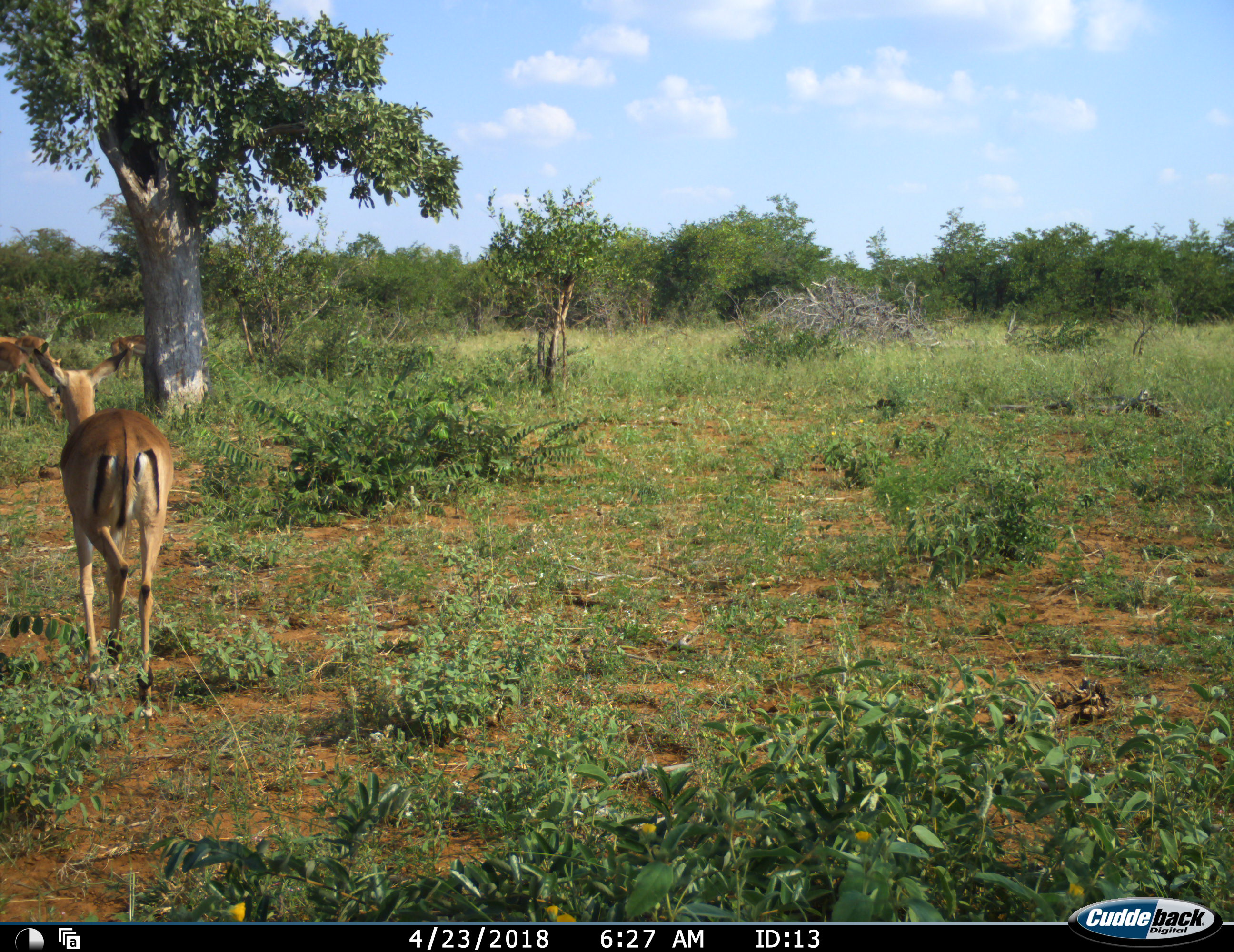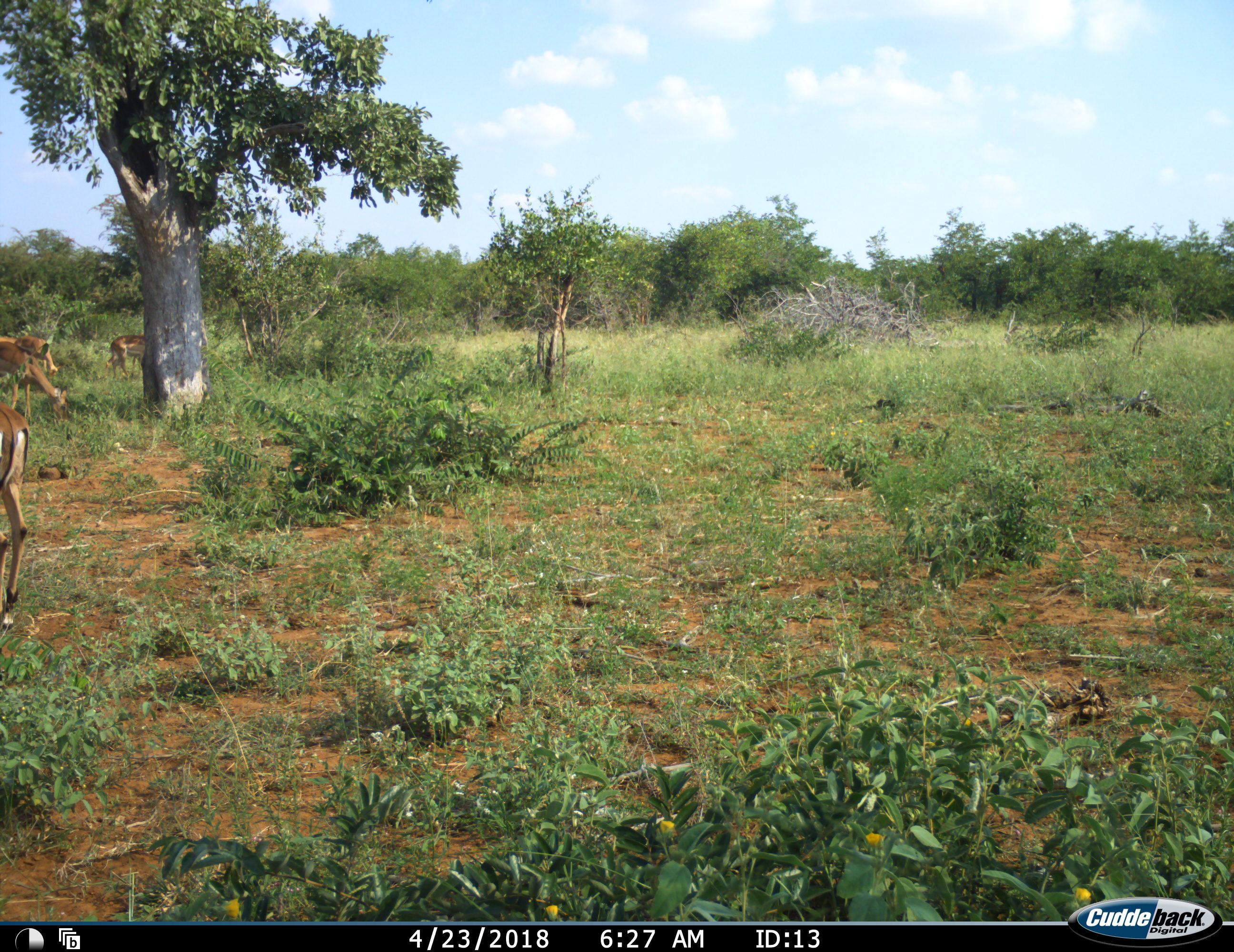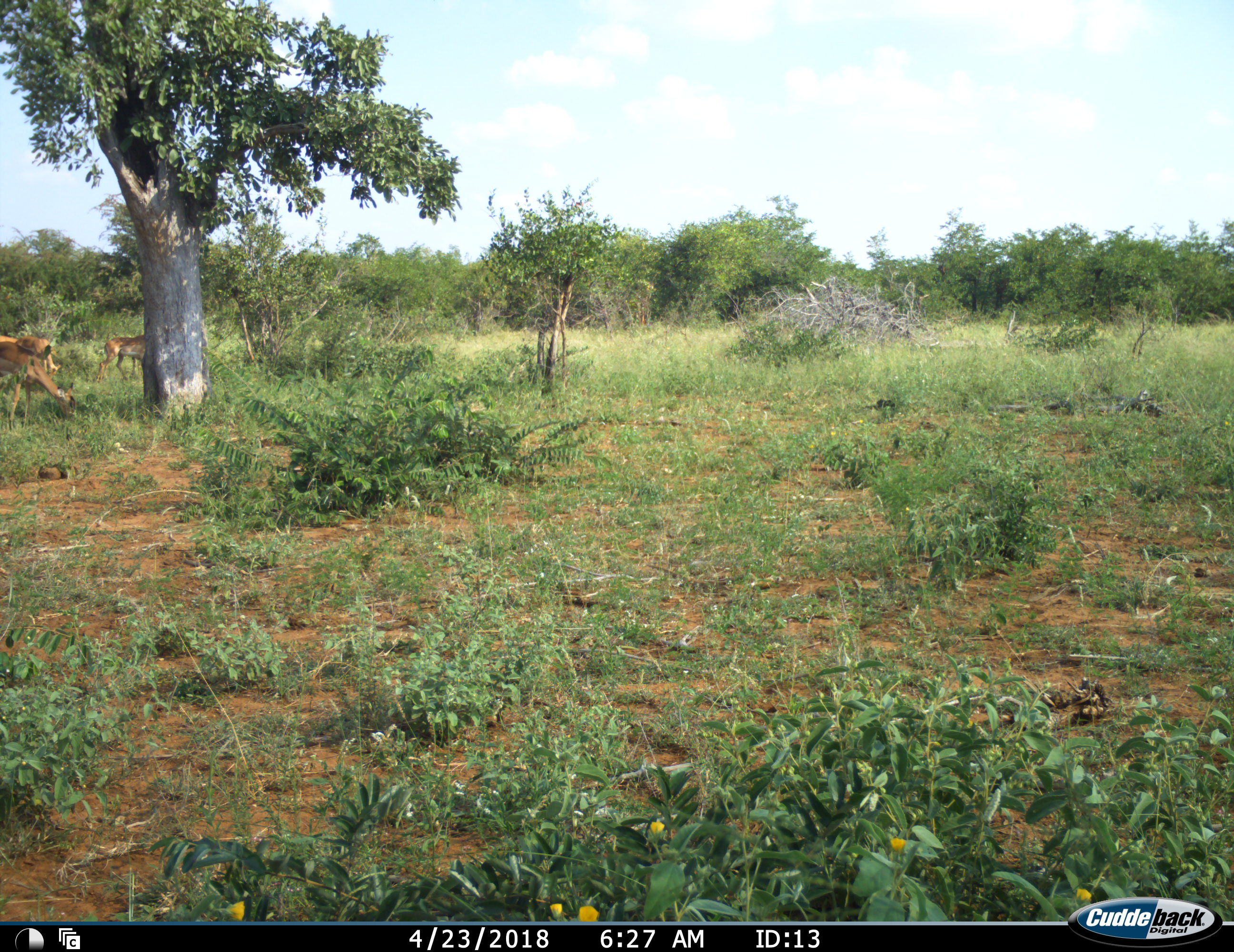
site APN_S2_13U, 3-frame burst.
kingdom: Animalia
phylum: Chordata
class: Mammalia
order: Artiodactyla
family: Bovidae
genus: Aepyceros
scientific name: Aepyceros melampus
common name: impala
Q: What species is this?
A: Impala (Aepyceros melampus).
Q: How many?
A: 4.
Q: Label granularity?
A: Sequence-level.